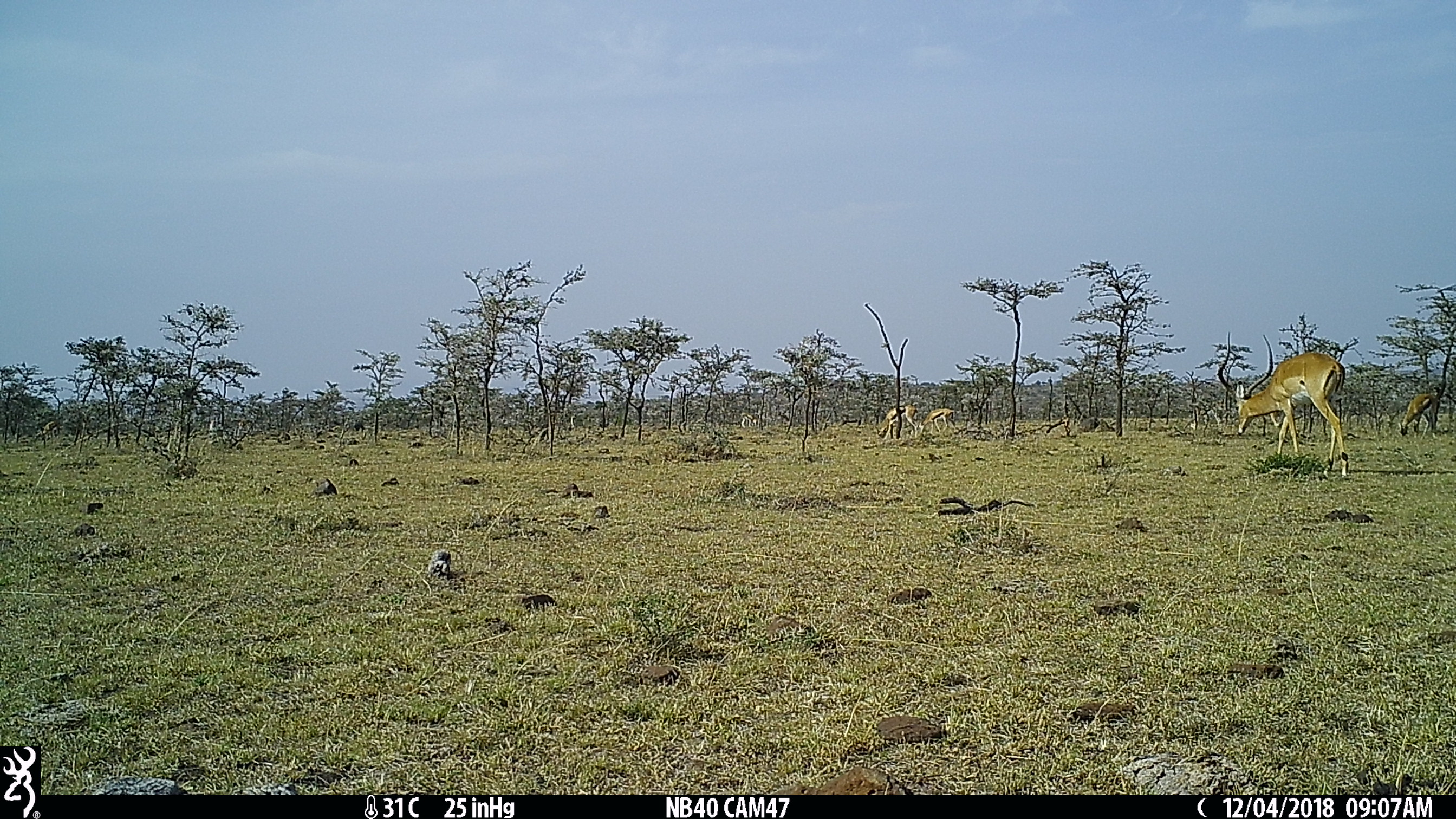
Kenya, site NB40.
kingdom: Animalia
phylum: Chordata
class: Mammalia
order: Artiodactyla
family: Bovidae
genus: Aepyceros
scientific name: Aepyceros melampus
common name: impala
Impala (Aepyceros melampus).